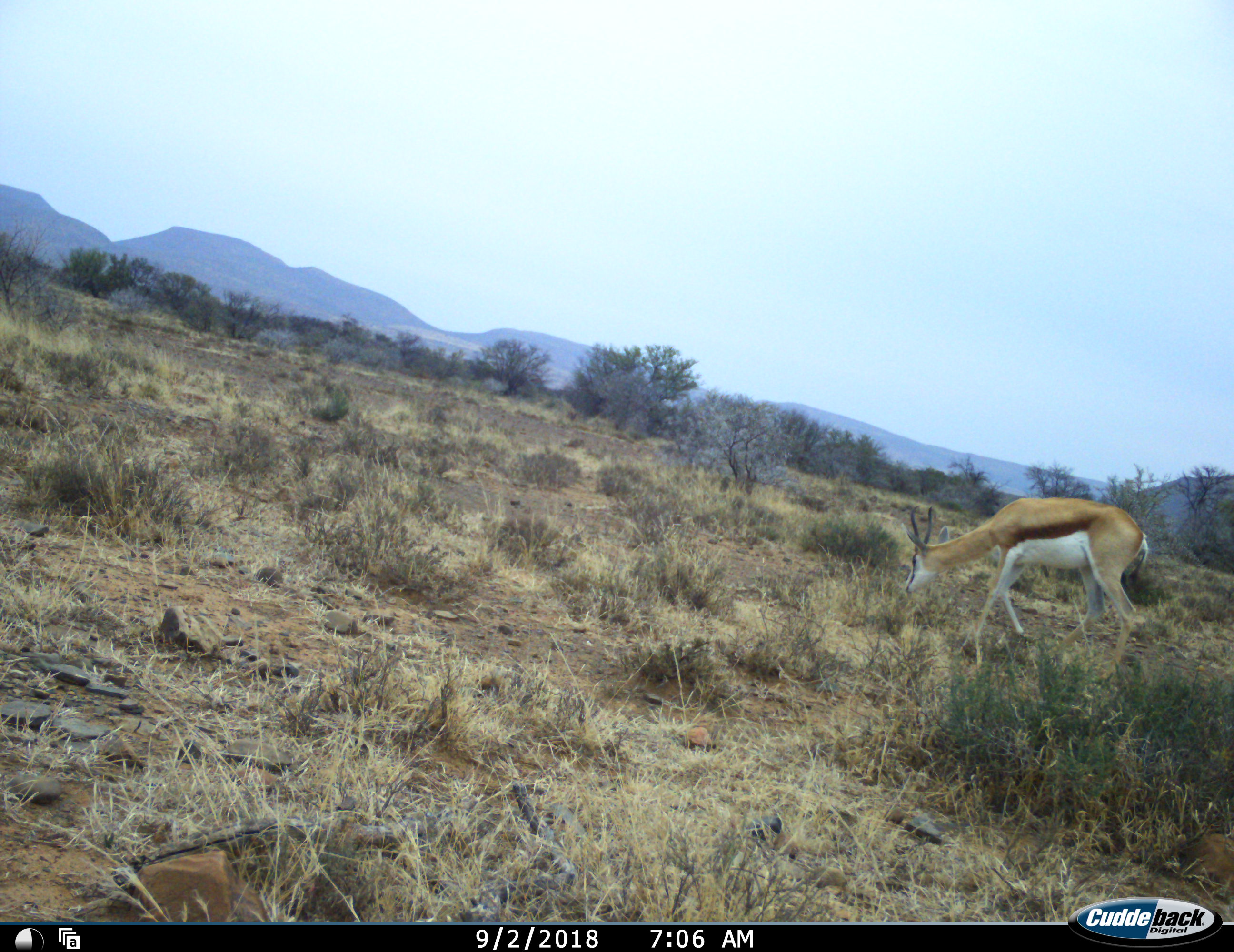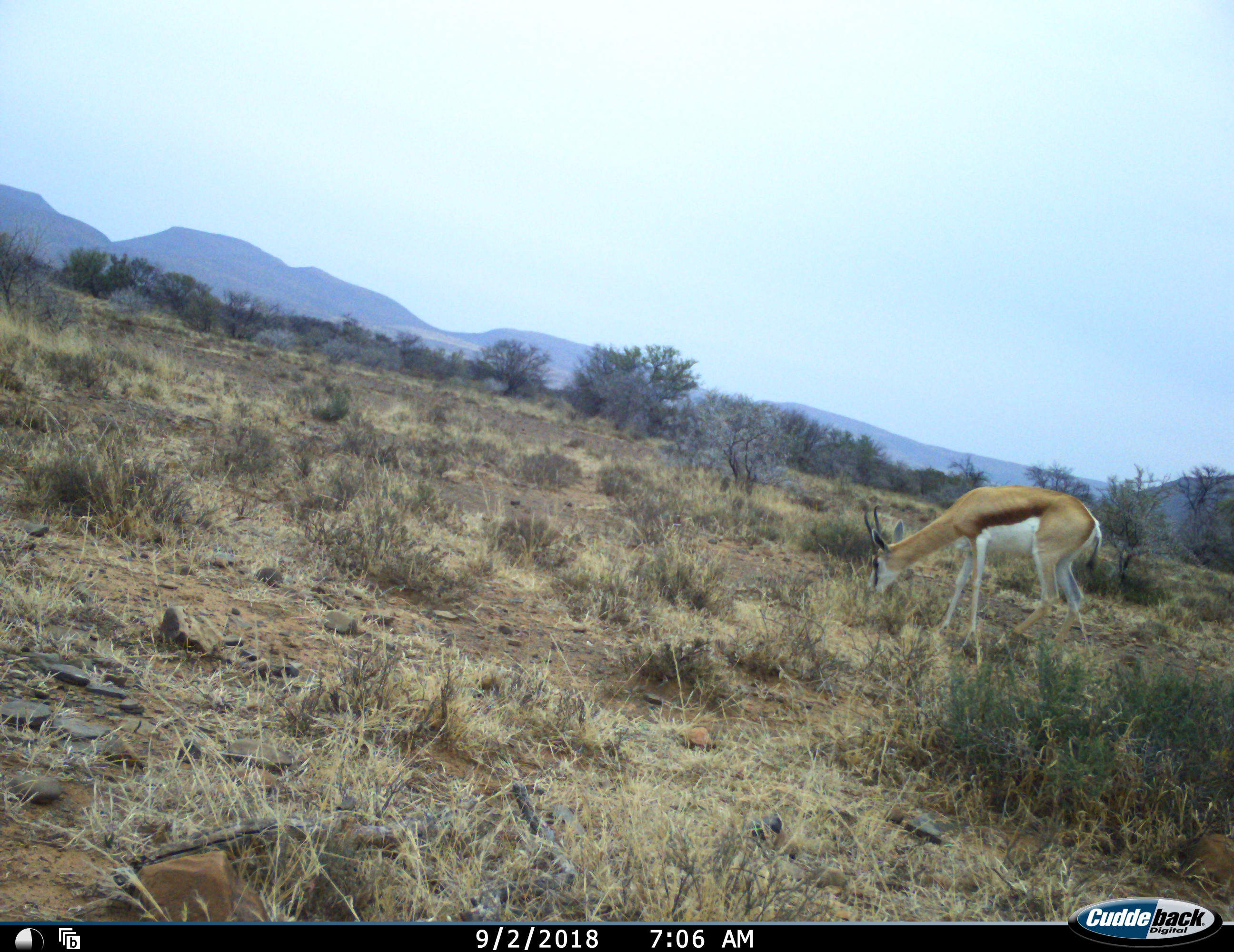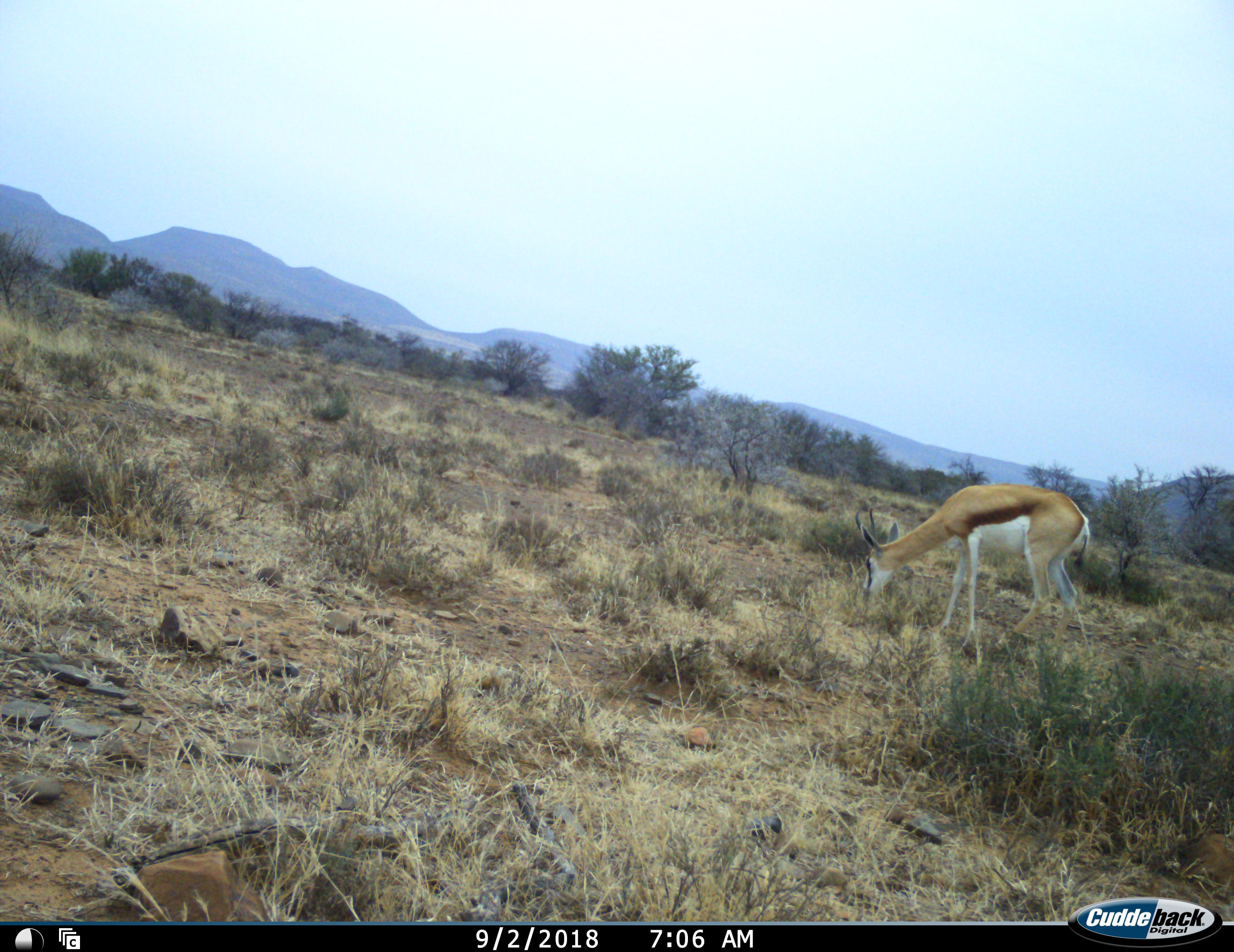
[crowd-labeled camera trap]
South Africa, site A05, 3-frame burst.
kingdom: Animalia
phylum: Chordata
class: Mammalia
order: Artiodactyla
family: Bovidae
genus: Antidorcas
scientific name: Antidorcas marsupialis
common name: springbok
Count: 1.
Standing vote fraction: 0%.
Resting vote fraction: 0%.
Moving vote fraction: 44%.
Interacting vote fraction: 0%.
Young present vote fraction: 0%.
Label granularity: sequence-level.